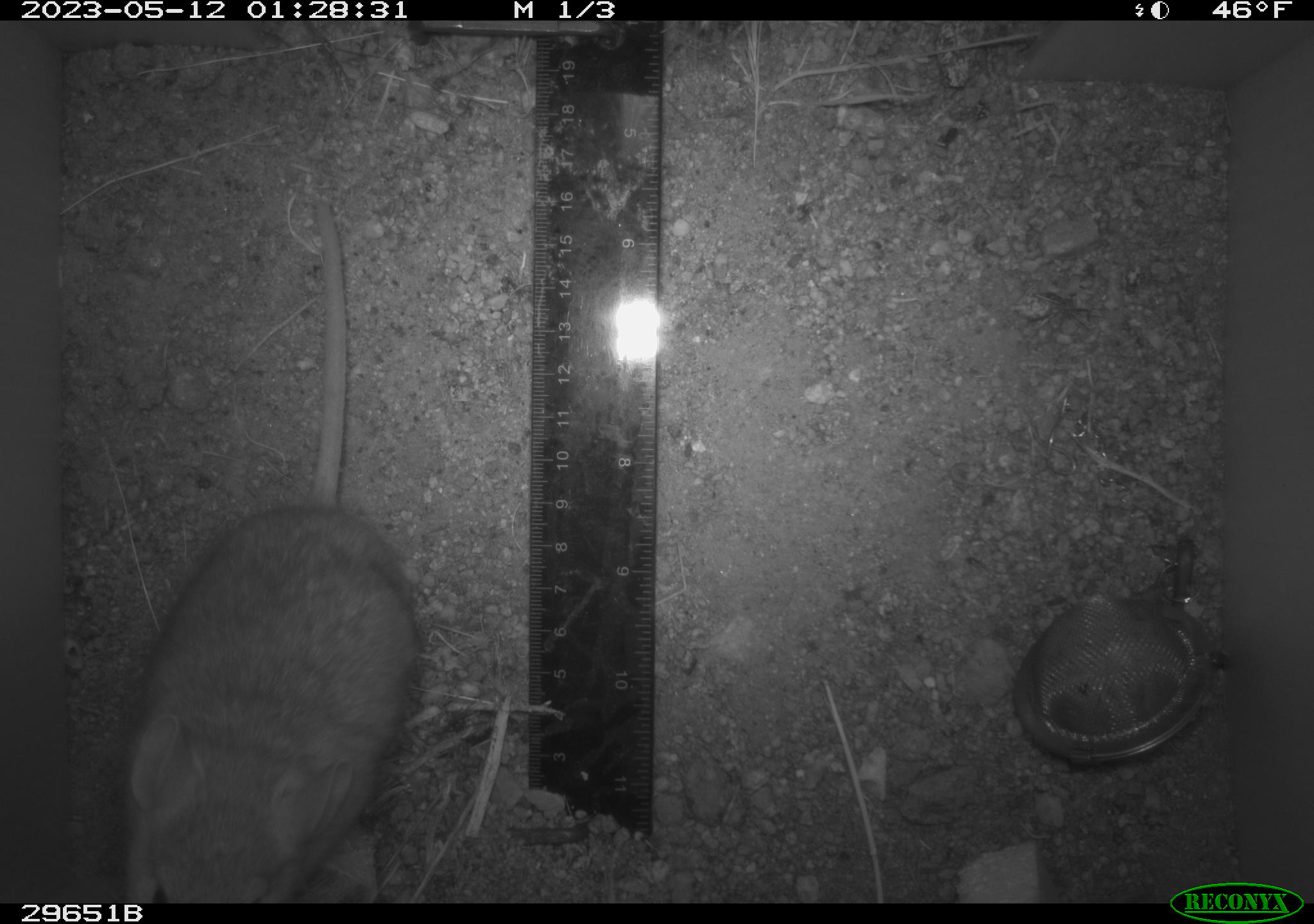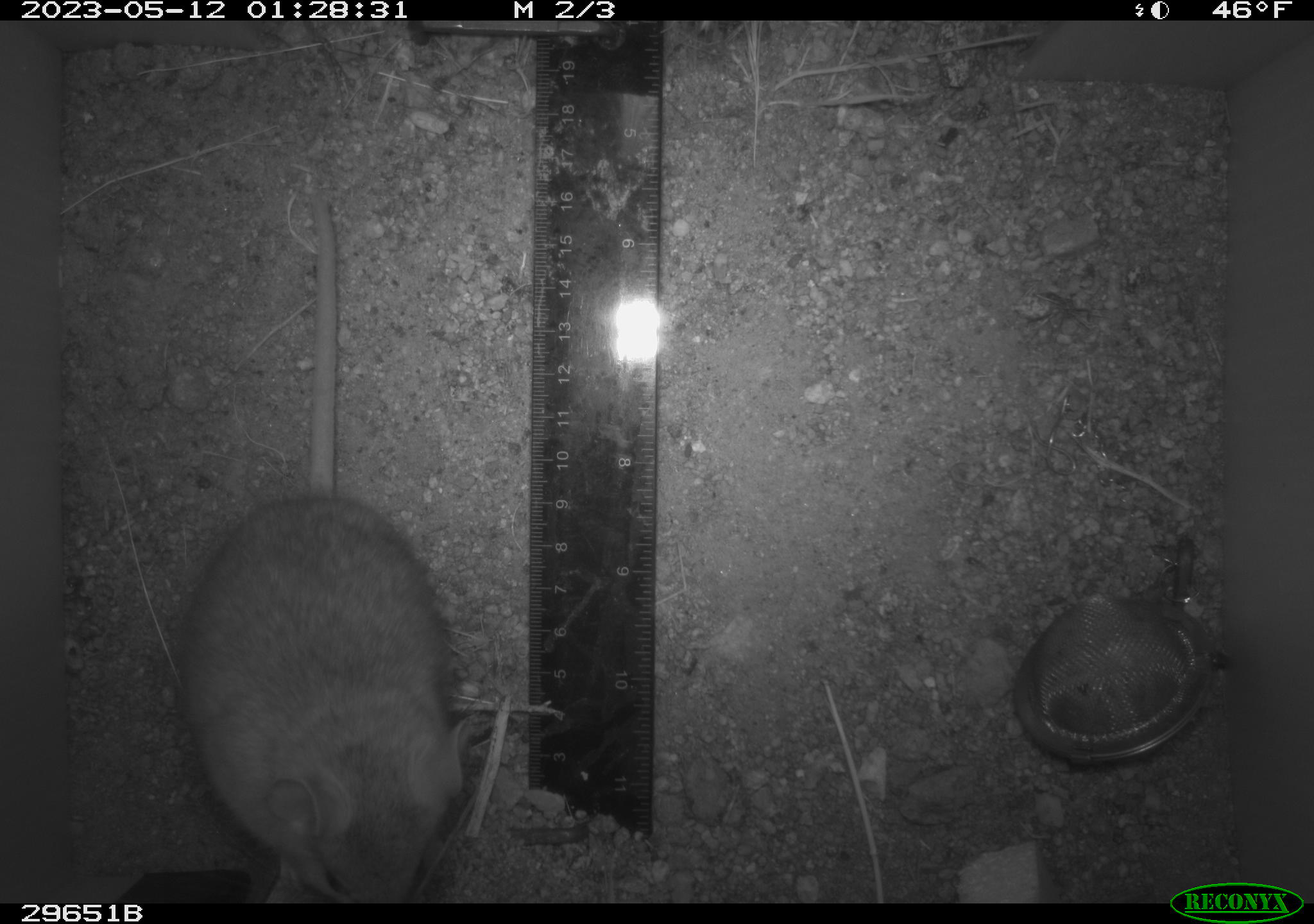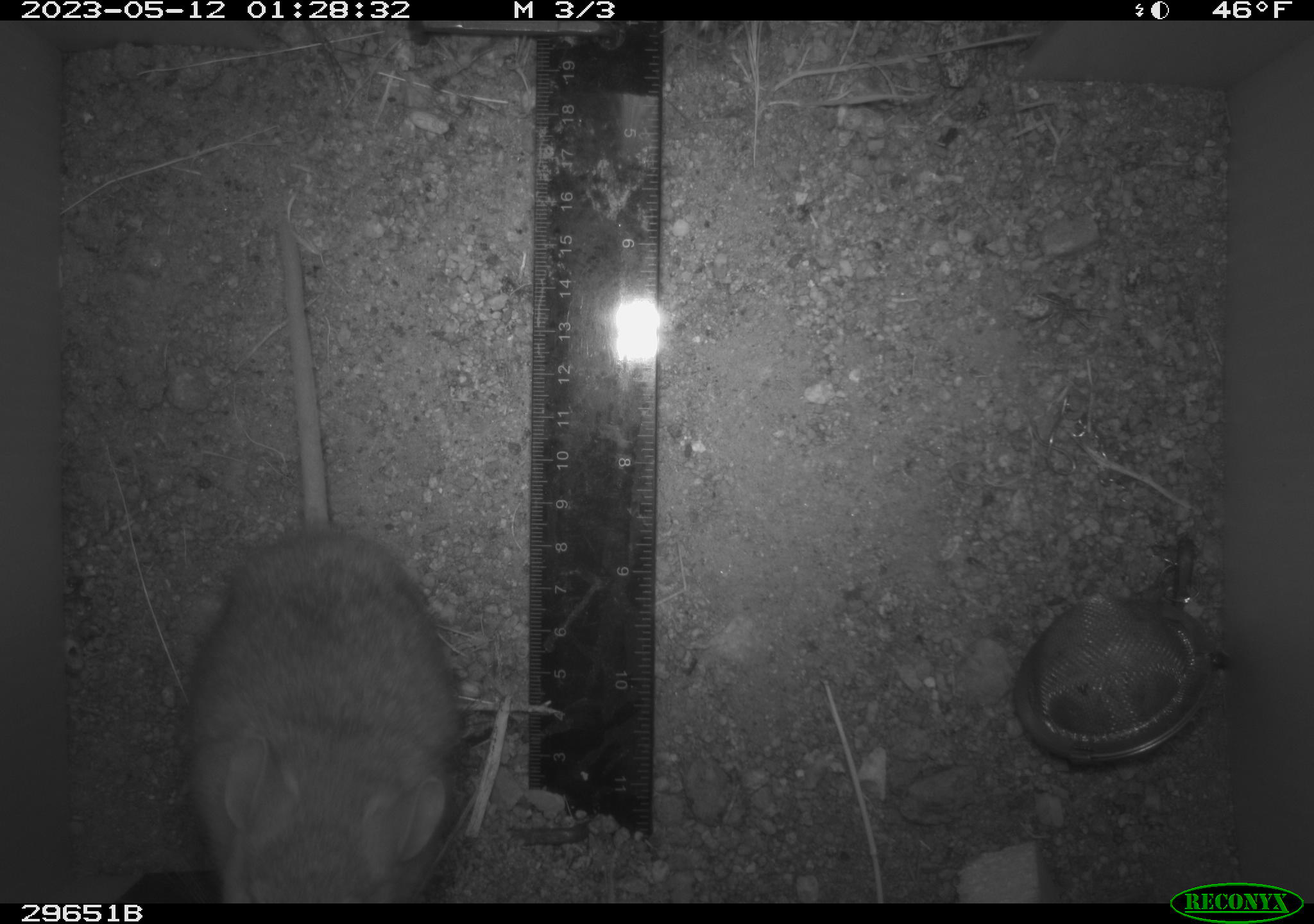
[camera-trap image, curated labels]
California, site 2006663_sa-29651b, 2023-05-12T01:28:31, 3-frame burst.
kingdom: Animalia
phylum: Chordata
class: Mammalia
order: Rodentia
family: Cricetidae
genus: Neotoma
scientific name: Neotoma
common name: pack rat or woodrat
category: neotoma species